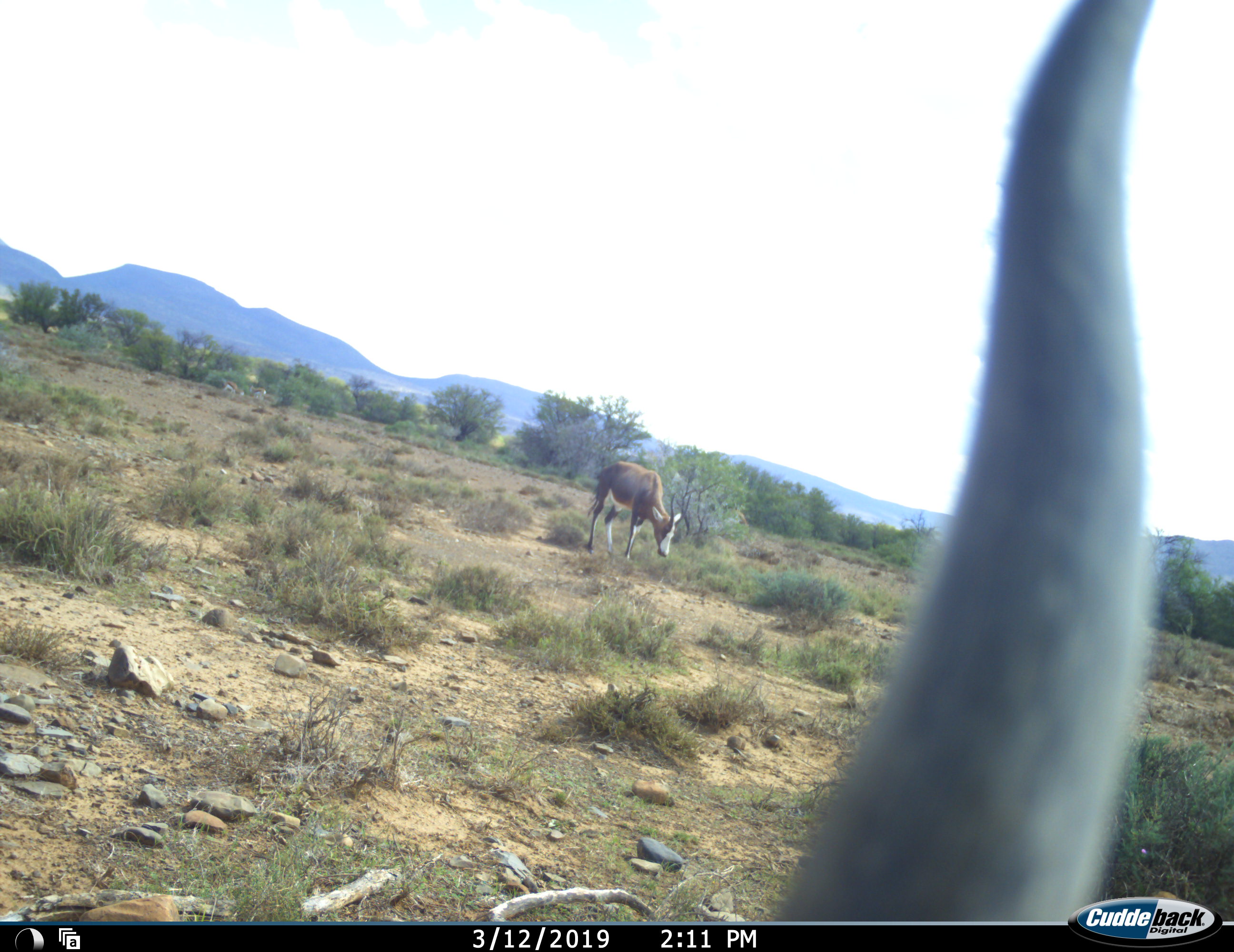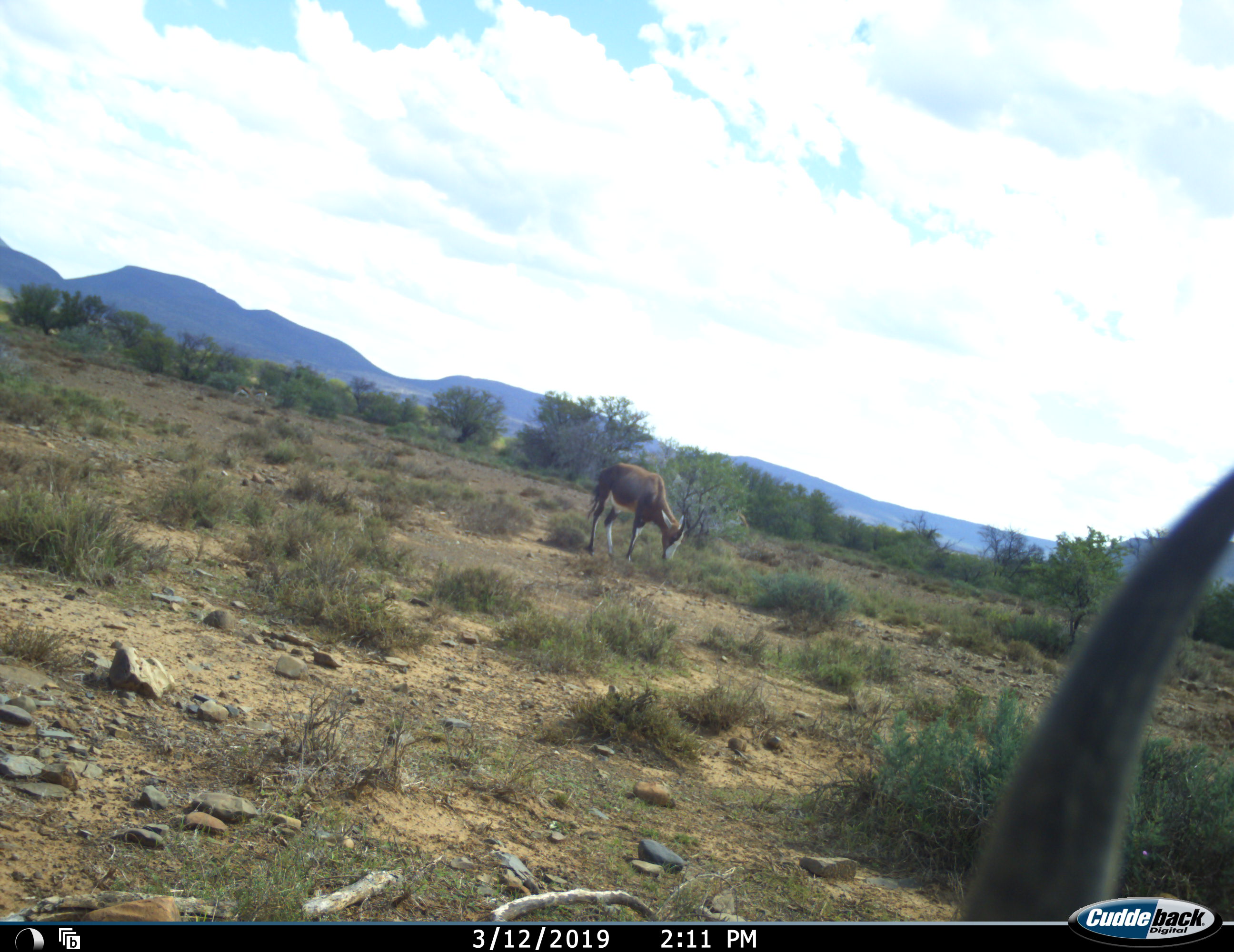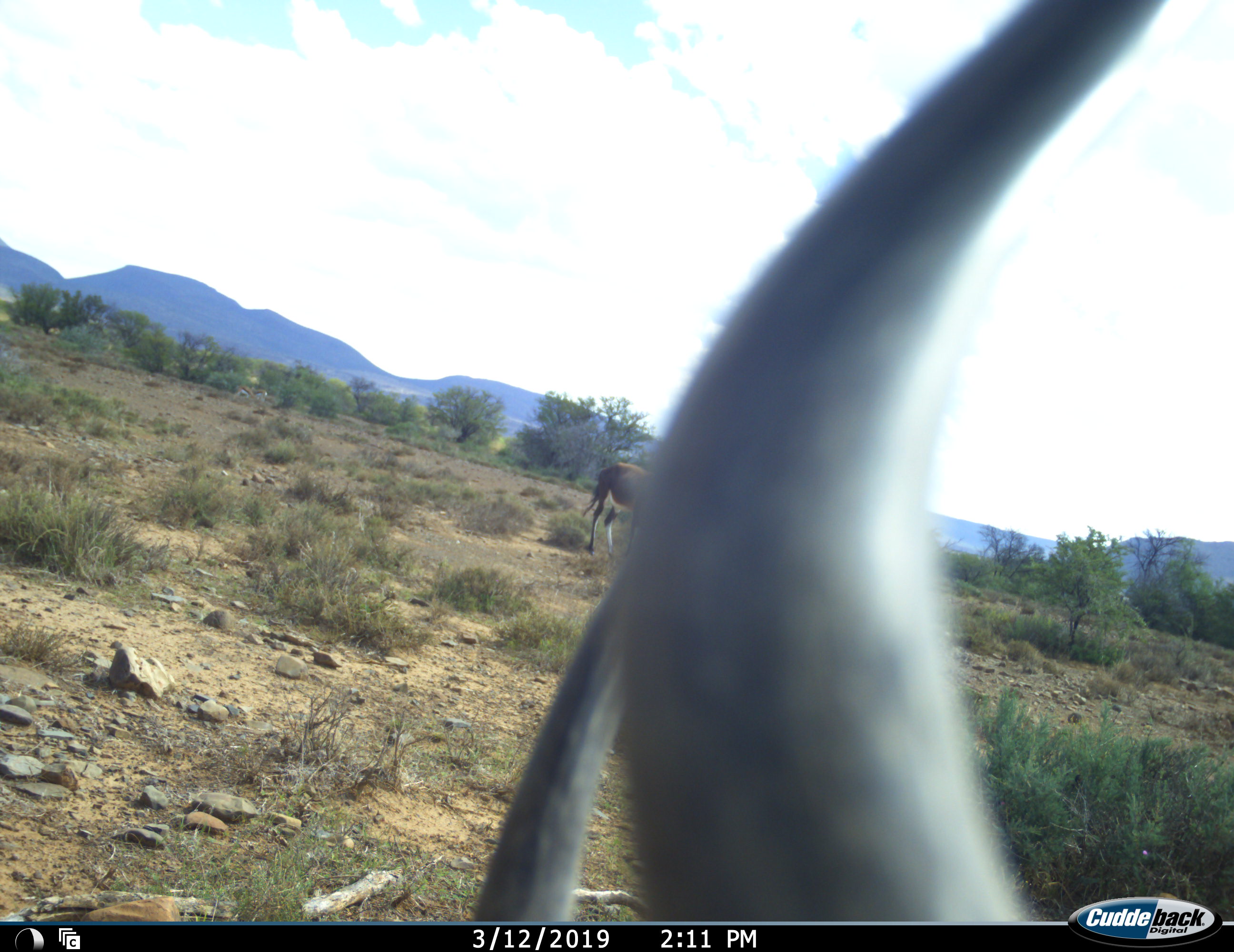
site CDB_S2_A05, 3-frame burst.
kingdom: Animalia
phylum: Chordata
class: Mammalia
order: Artiodactyla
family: Bovidae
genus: Damaliscus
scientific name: Damaliscus pygargus phillipsi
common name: blesbok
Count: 2.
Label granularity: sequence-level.